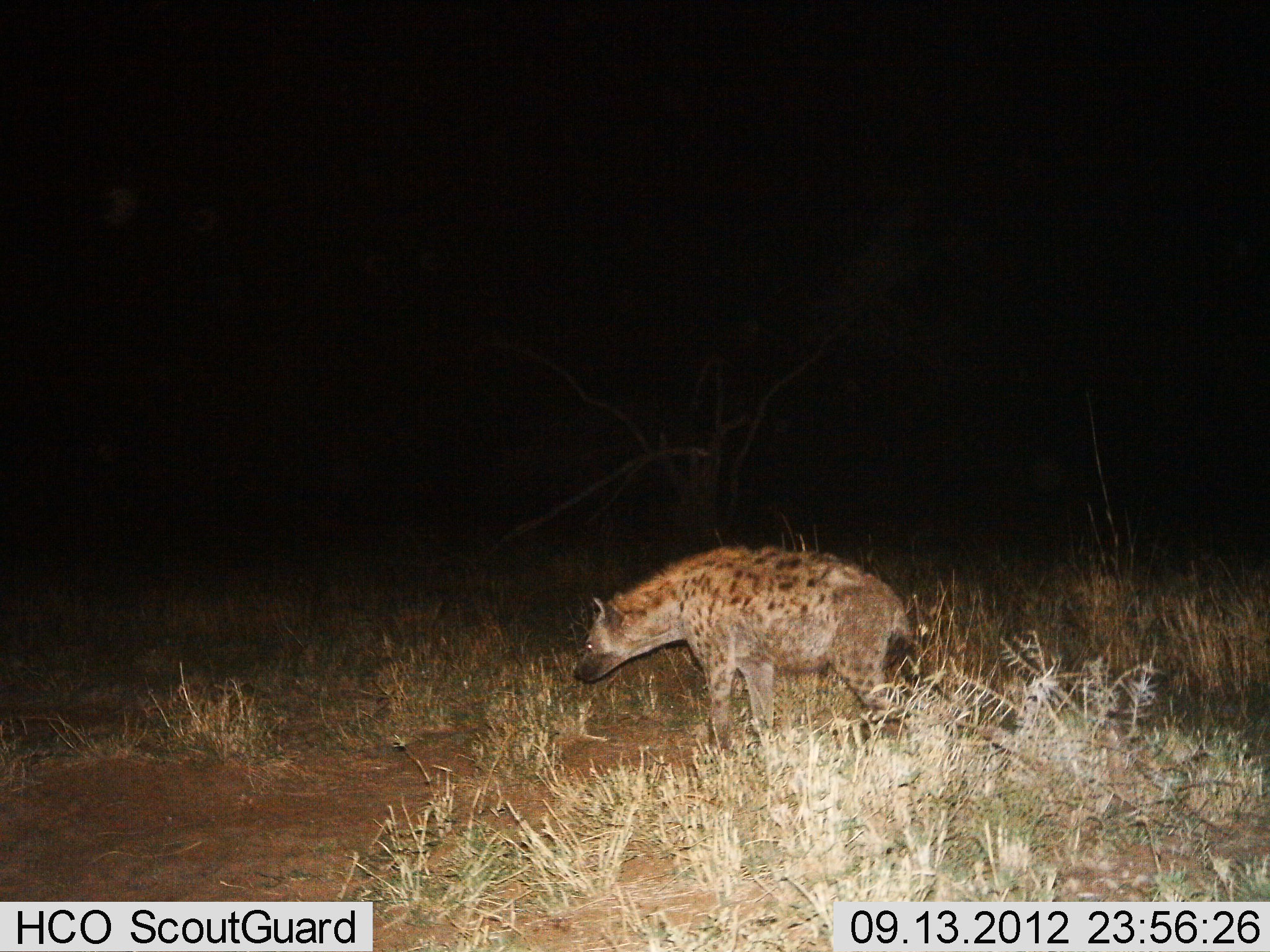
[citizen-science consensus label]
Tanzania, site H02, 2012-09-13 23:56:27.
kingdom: Animalia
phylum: Chordata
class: Mammalia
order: Carnivora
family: Hyaenidae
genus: Crocuta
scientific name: Crocuta crocuta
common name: spotted hyena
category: hyenaspotted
Hyenaspotted (spotted hyena) (Crocuta crocuta), count 1. Behavior (volunteer vote fractions): standing 80%, resting 0%, moving 20%, interacting 0%. Young present (vote fraction): 10%. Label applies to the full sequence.